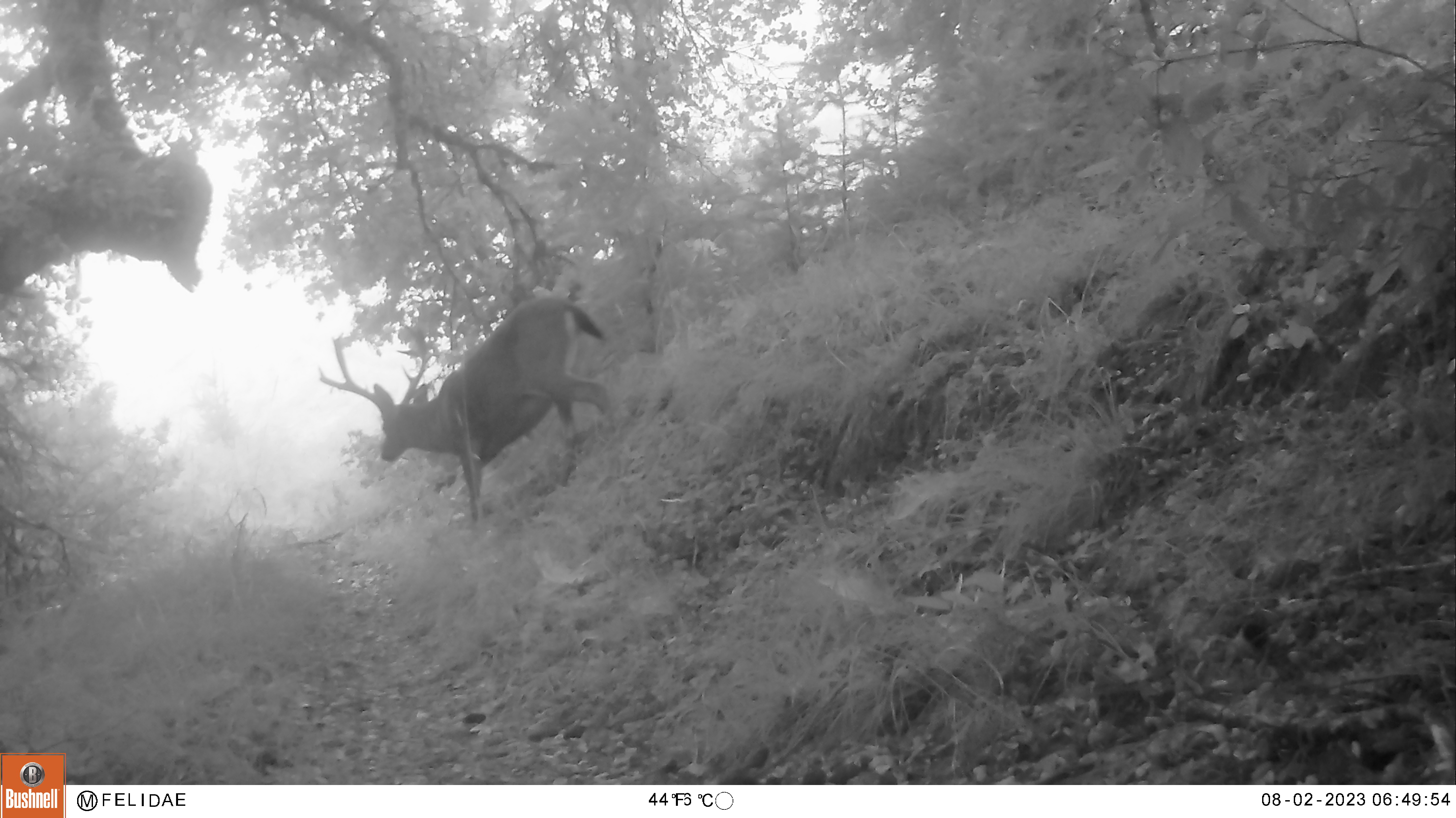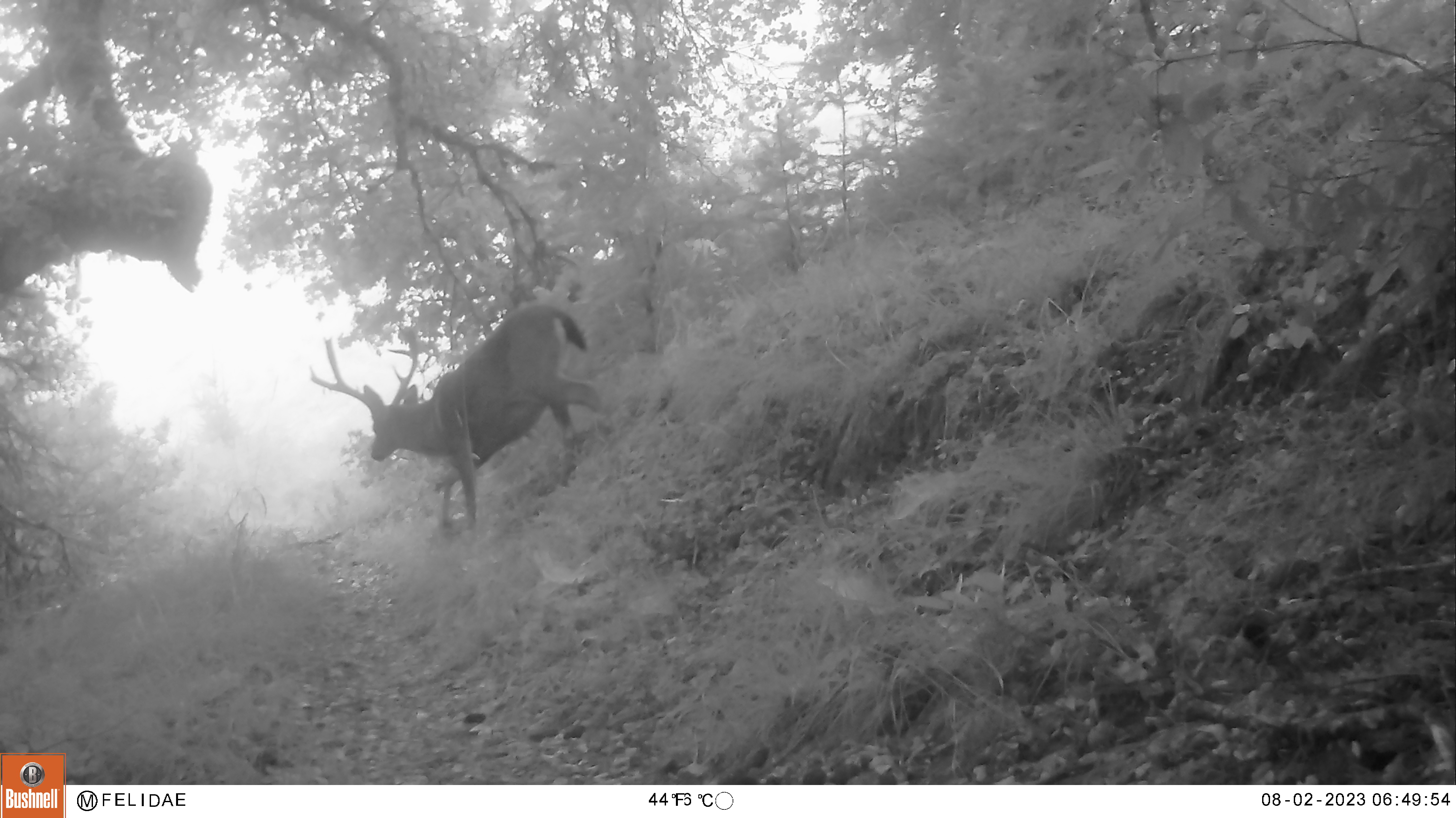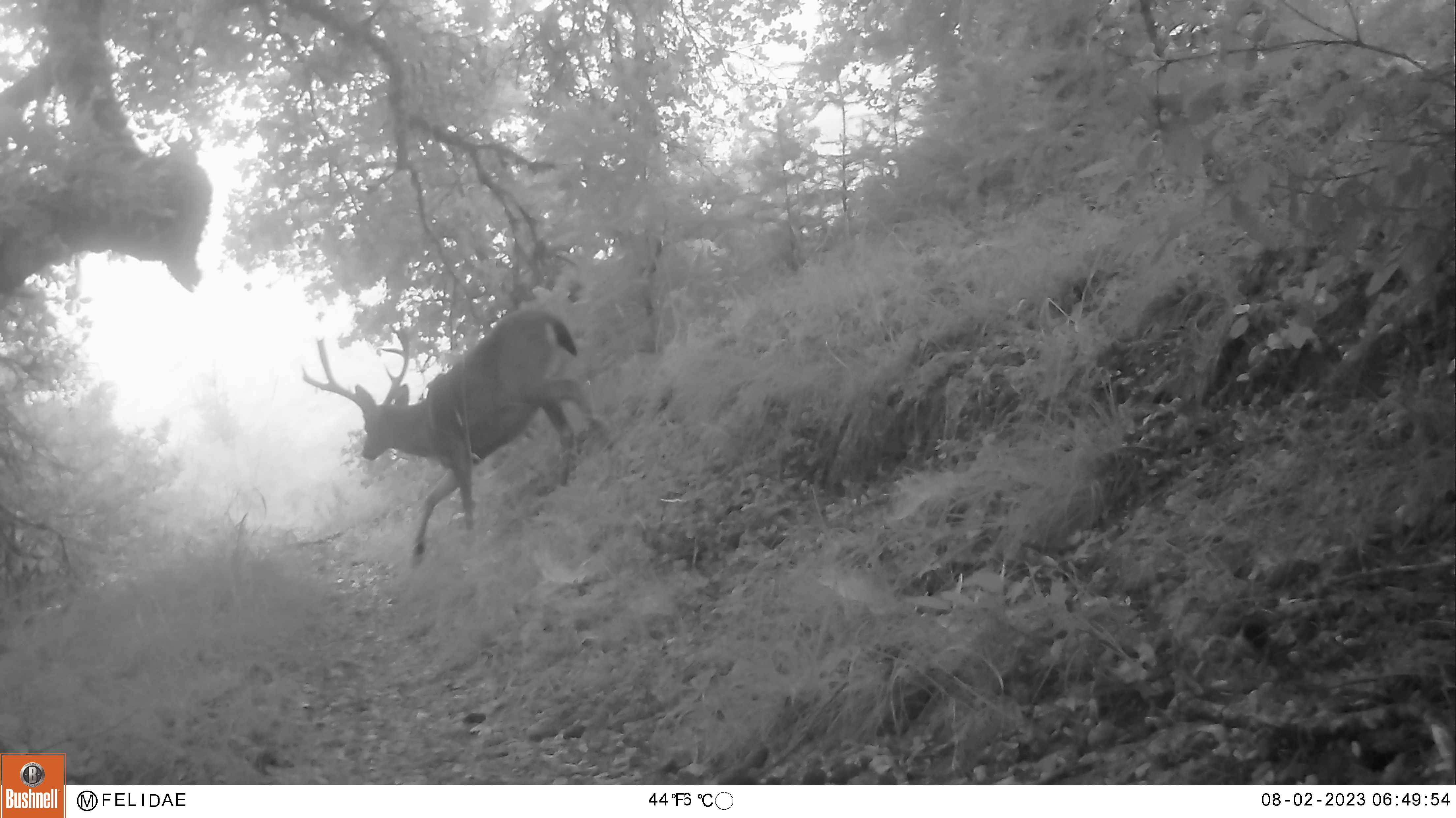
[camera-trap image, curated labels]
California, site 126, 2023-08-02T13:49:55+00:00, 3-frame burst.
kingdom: Animalia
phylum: Chordata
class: Mammalia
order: Artiodactyla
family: Cervidae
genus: Odocoileus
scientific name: Odocoileus hemionus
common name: mule deer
Mule deer (Odocoileus hemionus).